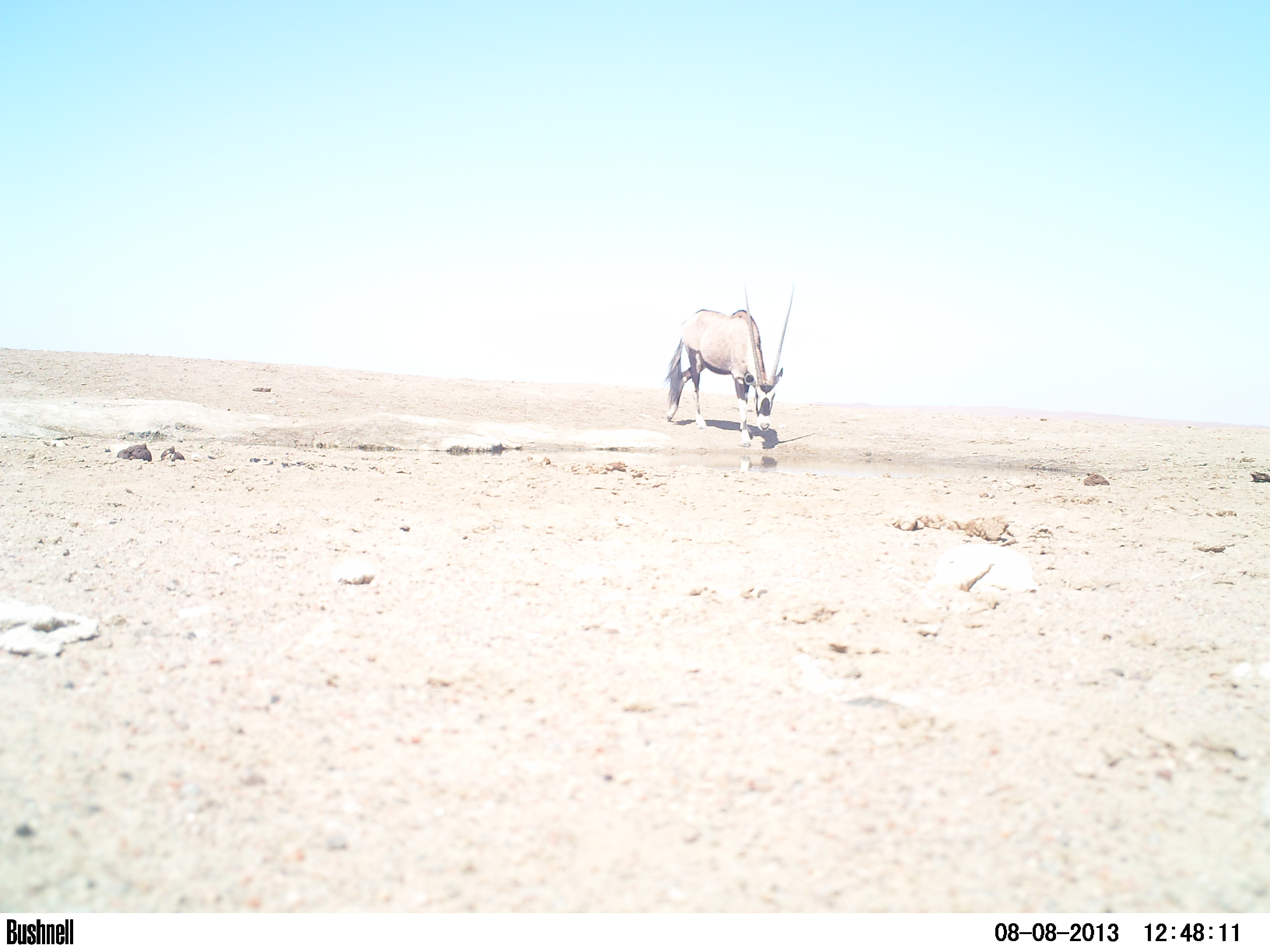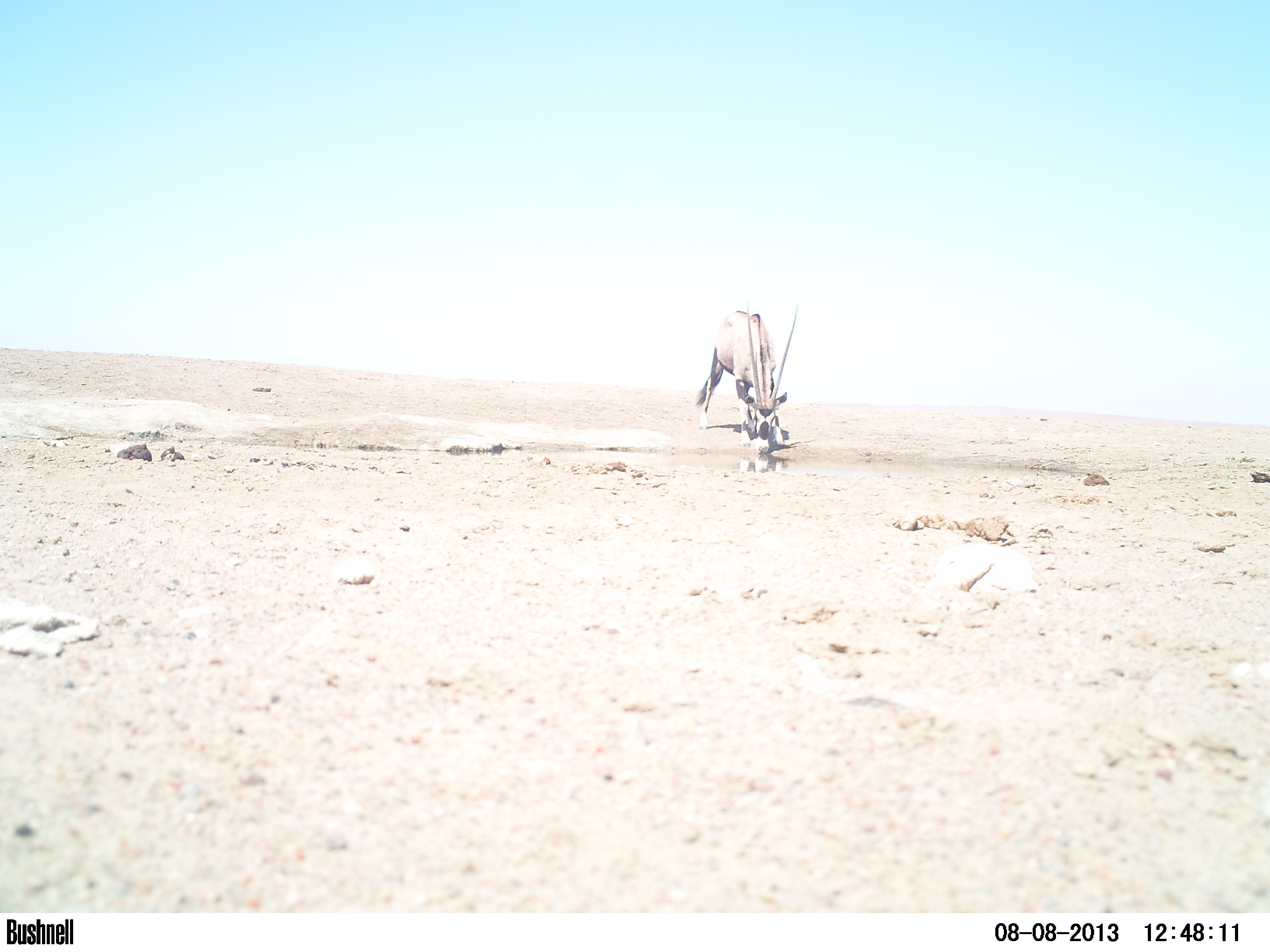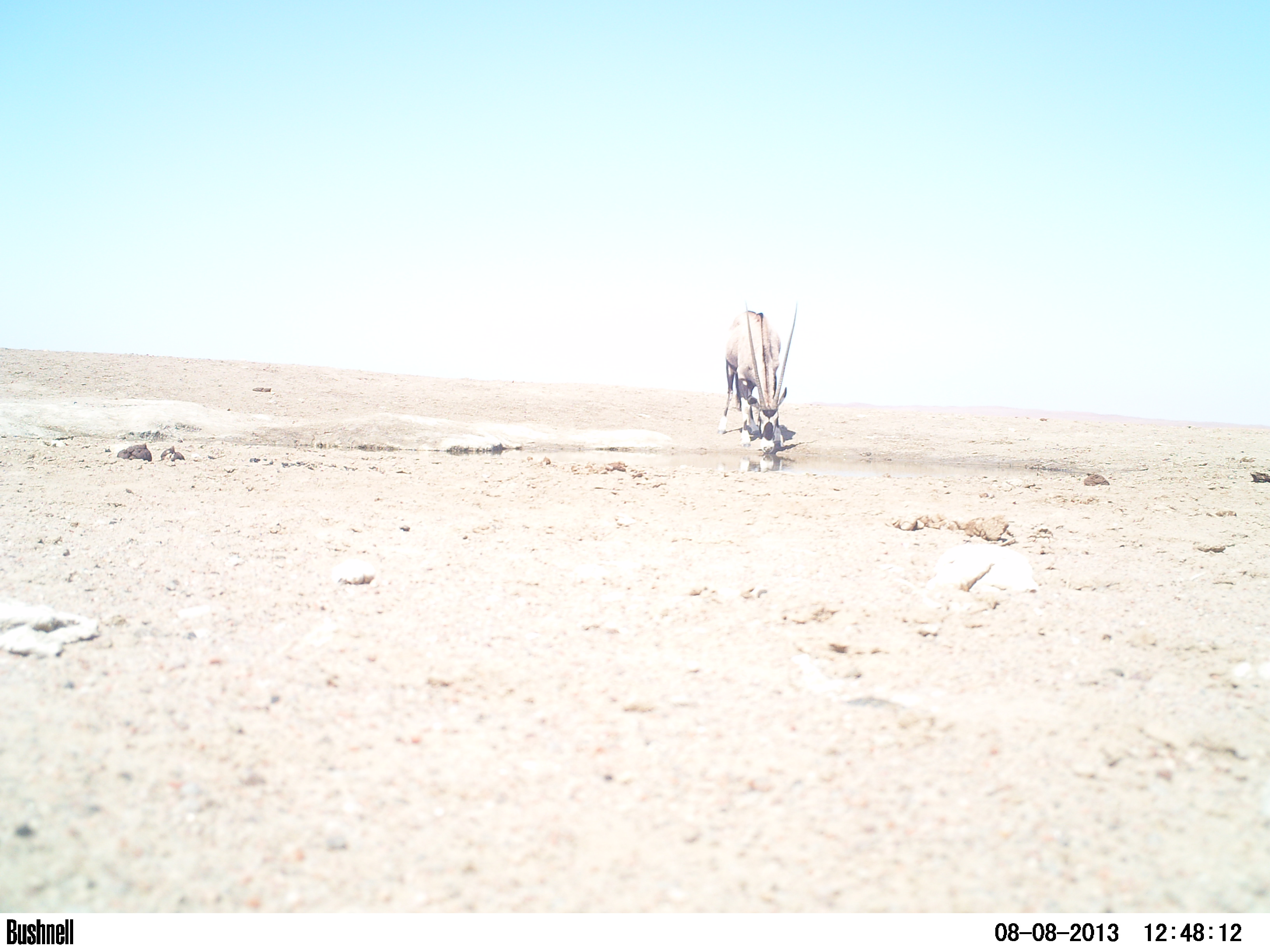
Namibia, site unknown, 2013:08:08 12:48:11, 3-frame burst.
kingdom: Animalia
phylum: Chordata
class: Mammalia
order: Artiodactyla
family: Bovidae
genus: Oryx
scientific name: Oryx gazella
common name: gemsbok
Oryx gazella (gemsbok).